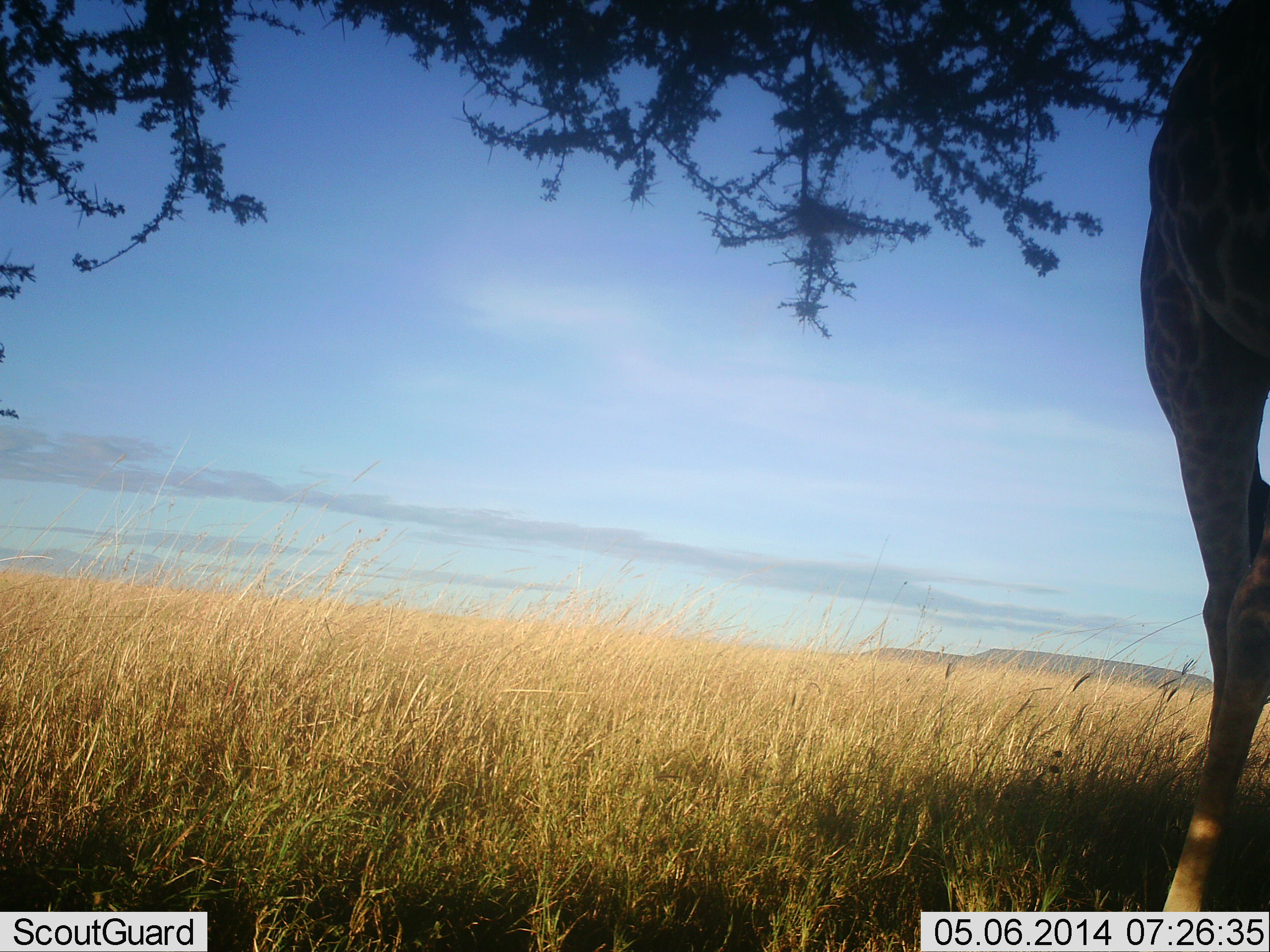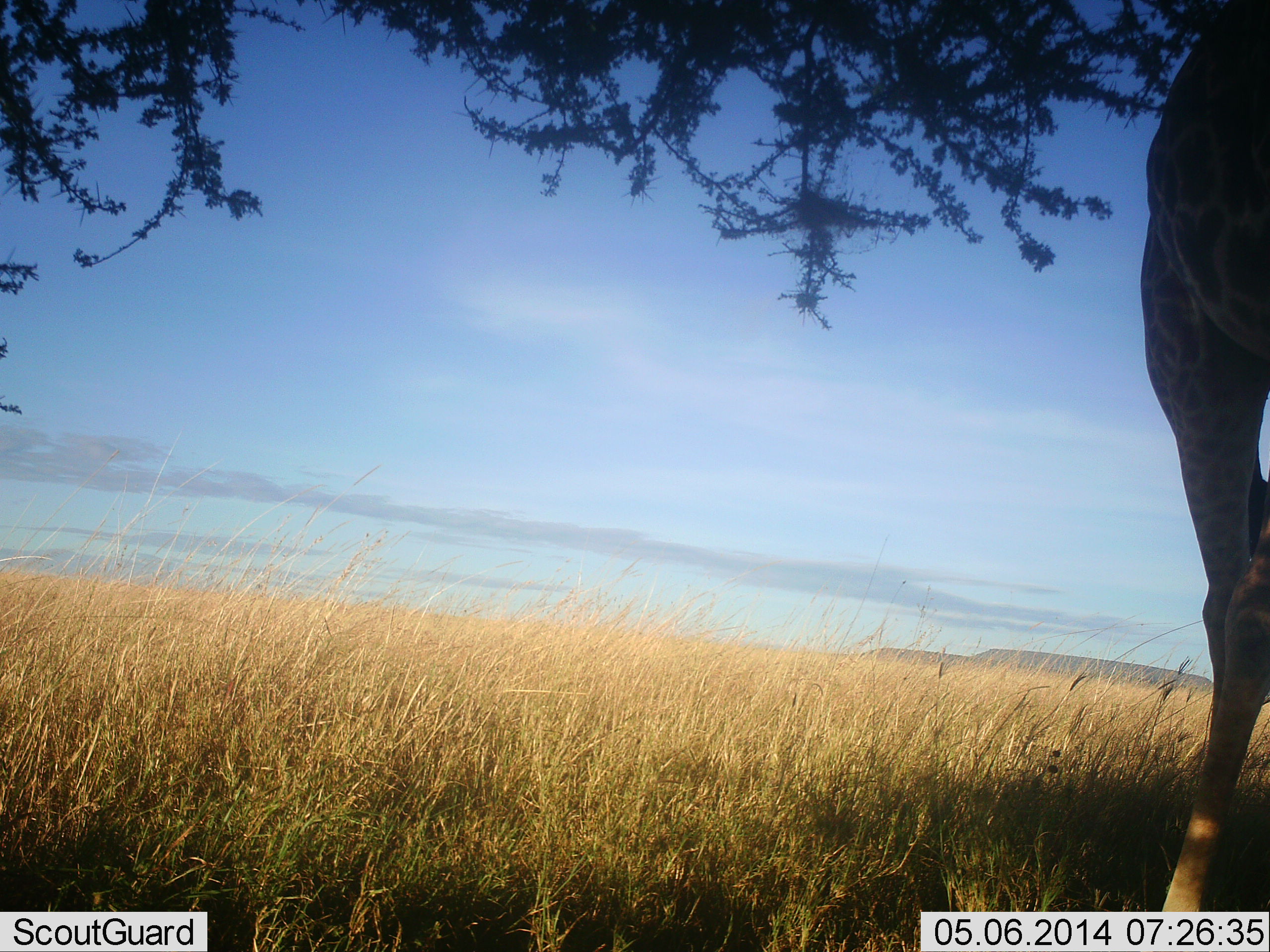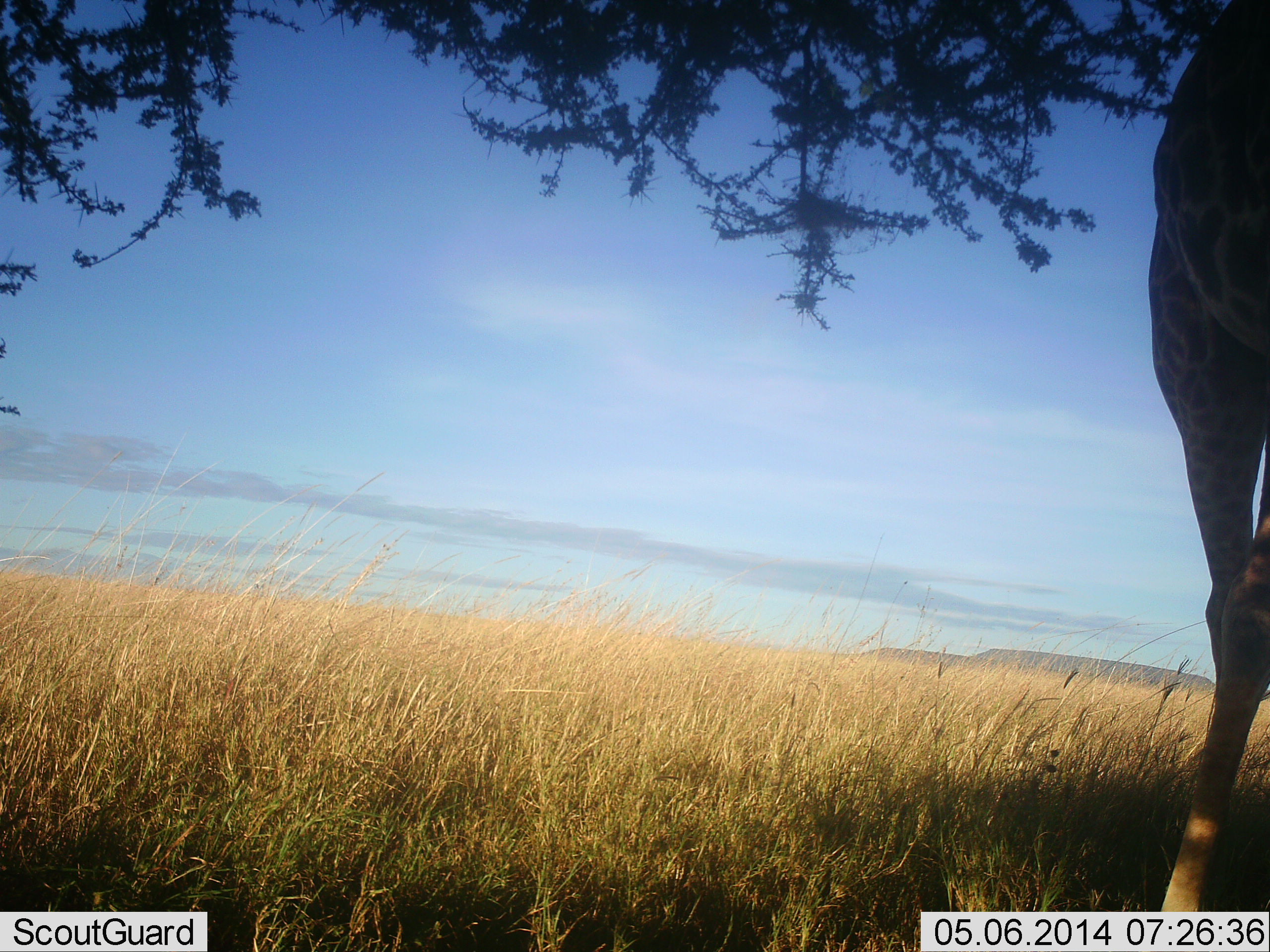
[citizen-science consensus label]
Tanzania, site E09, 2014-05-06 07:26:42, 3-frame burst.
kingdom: Animalia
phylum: Chordata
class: Mammalia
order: Artiodactyla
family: Giraffidae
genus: Giraffa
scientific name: Giraffa camelopardalis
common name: giraffe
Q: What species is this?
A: Giraffe (Giraffa camelopardalis).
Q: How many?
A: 1.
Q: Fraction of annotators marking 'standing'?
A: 75%.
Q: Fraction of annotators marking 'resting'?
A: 0%.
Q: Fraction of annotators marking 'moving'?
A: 0%.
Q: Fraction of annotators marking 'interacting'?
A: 0%.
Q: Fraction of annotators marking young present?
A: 0%.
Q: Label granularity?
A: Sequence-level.